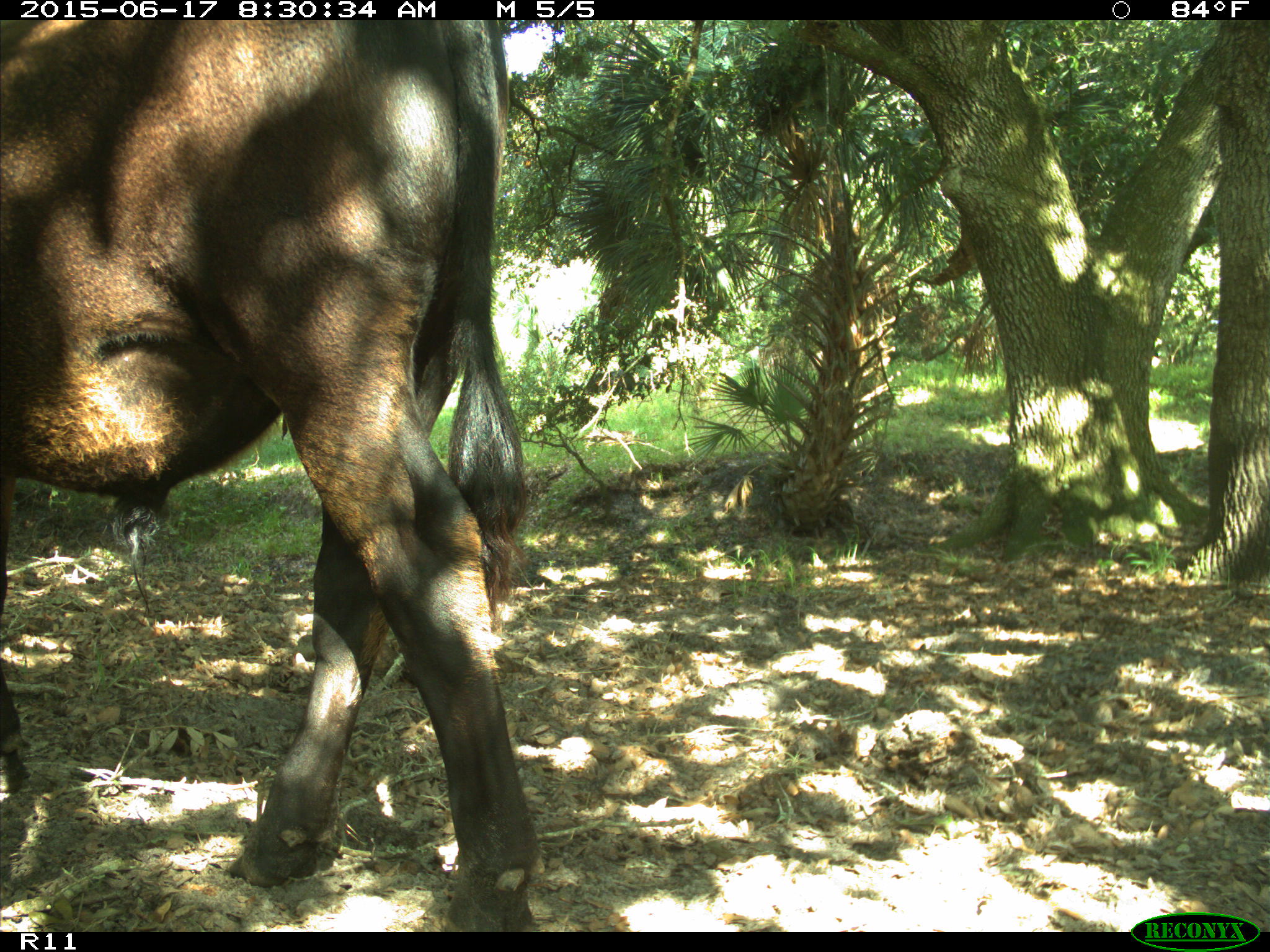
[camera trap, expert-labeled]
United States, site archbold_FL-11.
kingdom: Animalia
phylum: Chordata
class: Mammalia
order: Artiodactyla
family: Bovidae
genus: Bos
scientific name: Bos taurus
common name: domestic cow